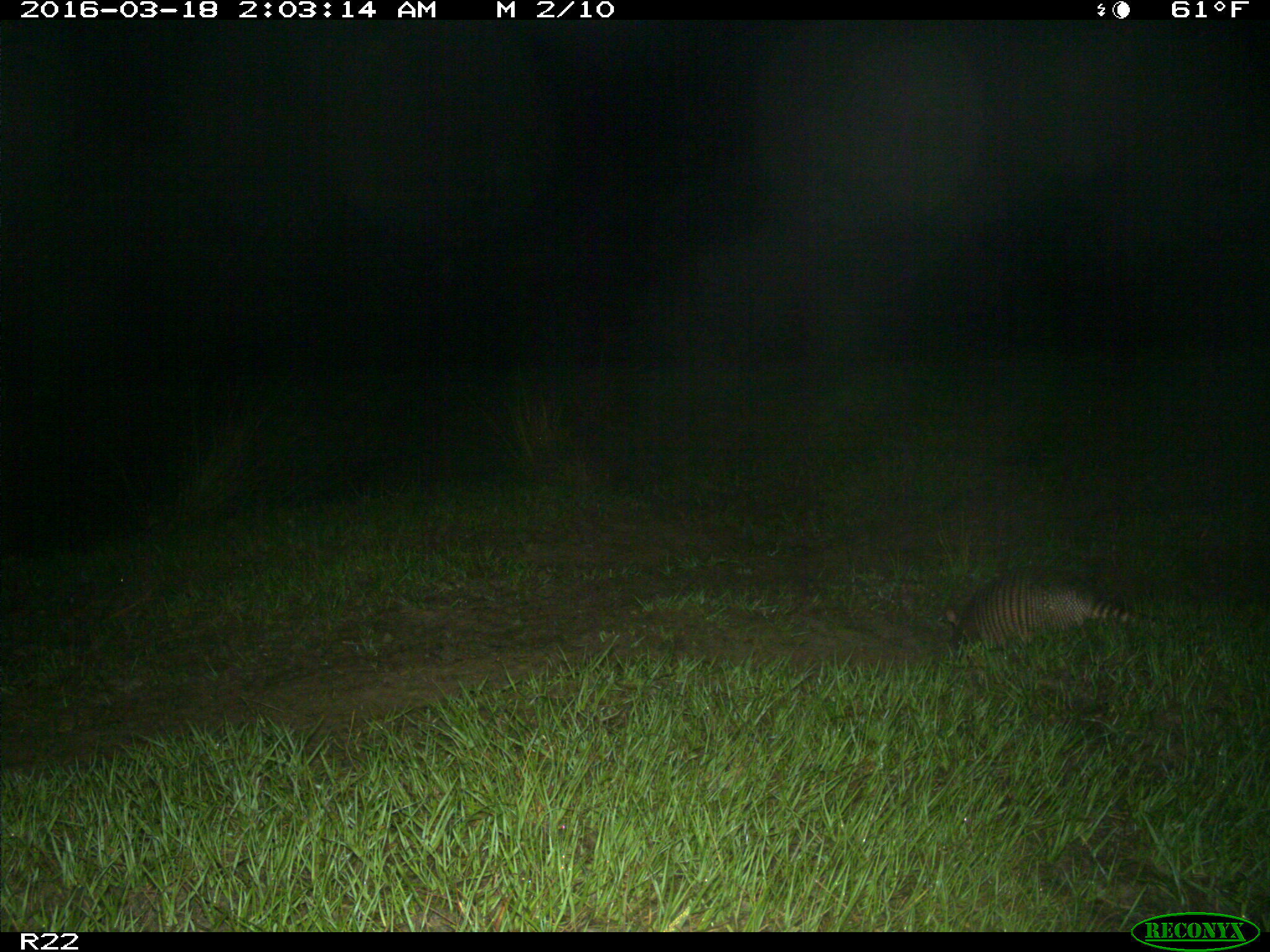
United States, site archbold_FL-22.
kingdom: Animalia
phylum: Chordata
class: Mammalia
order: Cingulata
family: Dasypodidae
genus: Dasypus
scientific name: Dasypus novemcinctus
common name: nine-banded armadillo